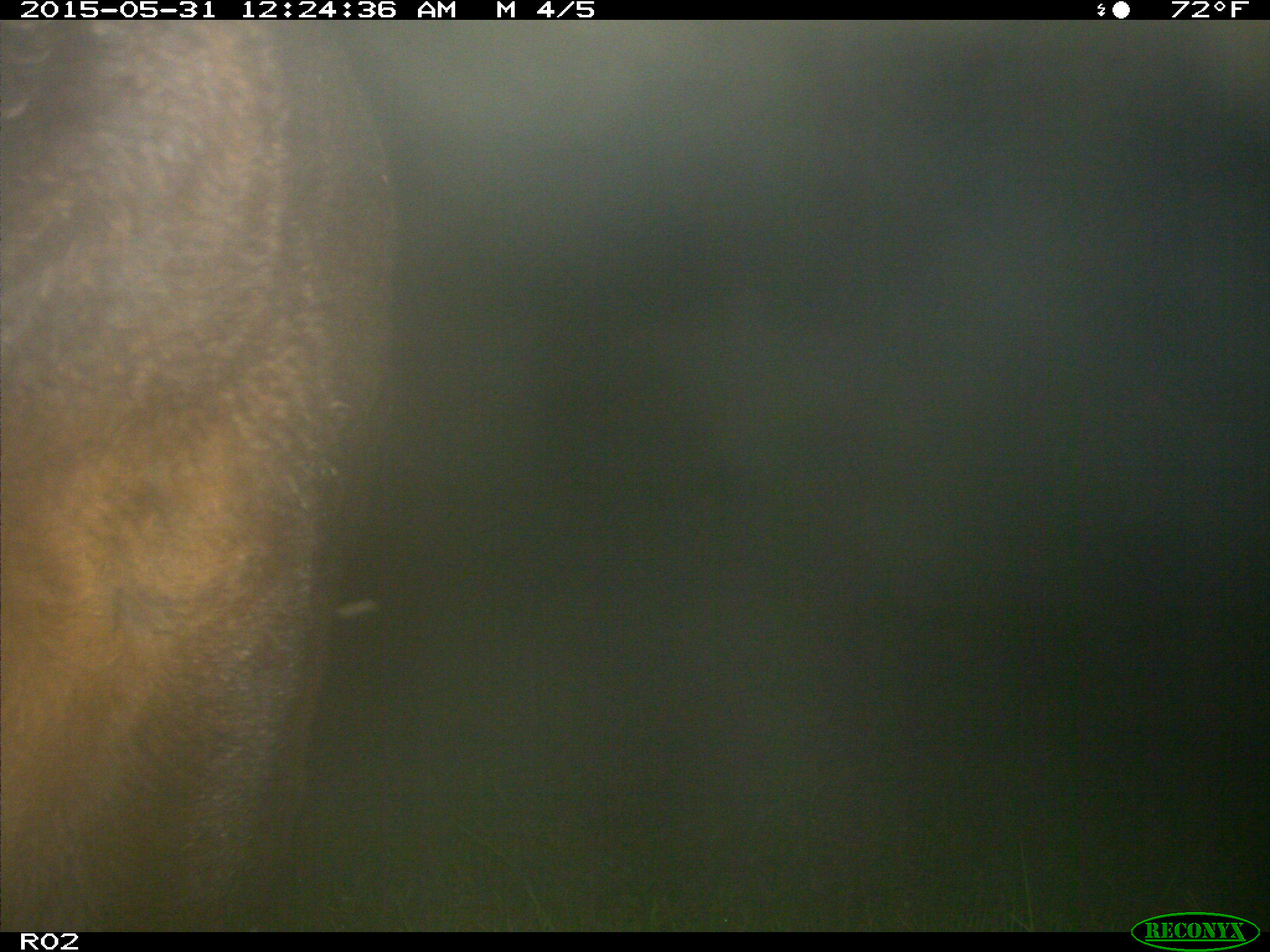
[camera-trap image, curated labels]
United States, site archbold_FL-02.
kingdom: Animalia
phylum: Chordata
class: Mammalia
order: Artiodactyla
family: Bovidae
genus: Bos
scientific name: Bos taurus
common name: domestic cow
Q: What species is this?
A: Bos taurus (domestic cow).